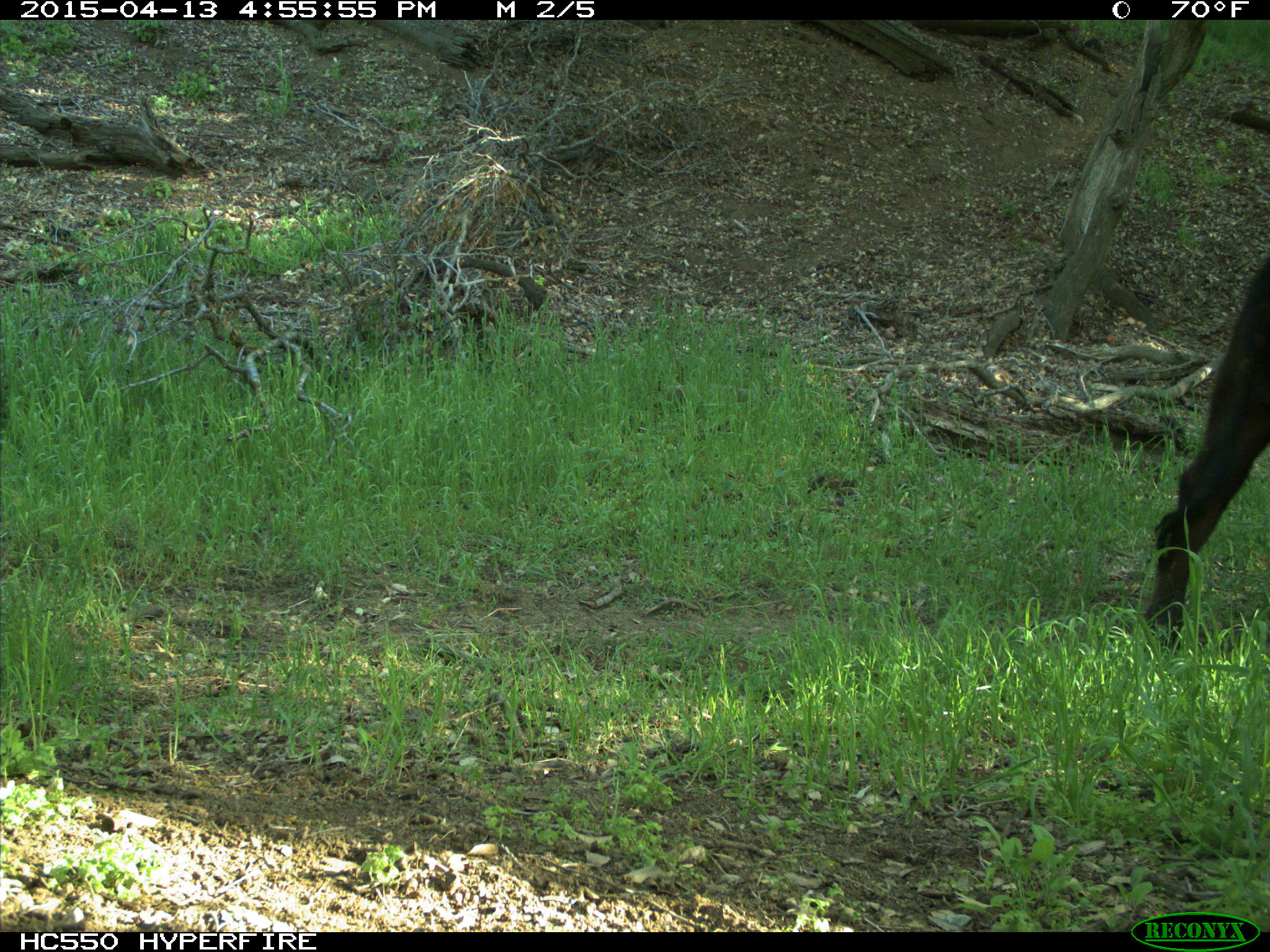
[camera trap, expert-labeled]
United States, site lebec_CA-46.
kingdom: Animalia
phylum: Chordata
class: Mammalia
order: Artiodactyla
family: Bovidae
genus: Bos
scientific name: Bos taurus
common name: domestic cow